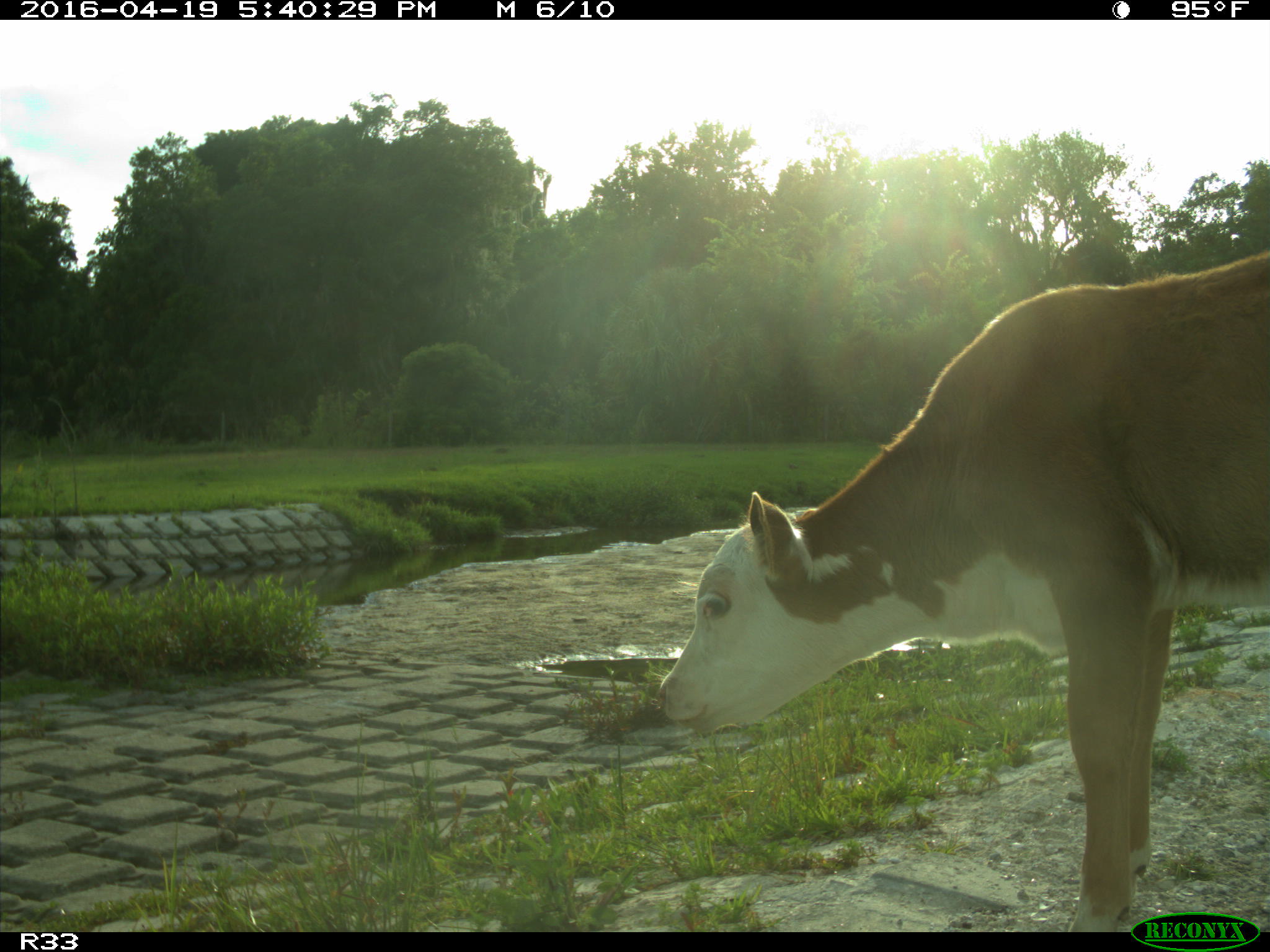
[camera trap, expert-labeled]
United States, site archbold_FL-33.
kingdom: Animalia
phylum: Chordata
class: Mammalia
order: Artiodactyla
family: Bovidae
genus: Bos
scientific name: Bos taurus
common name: domestic cow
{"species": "Bos taurus (domestic cow)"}